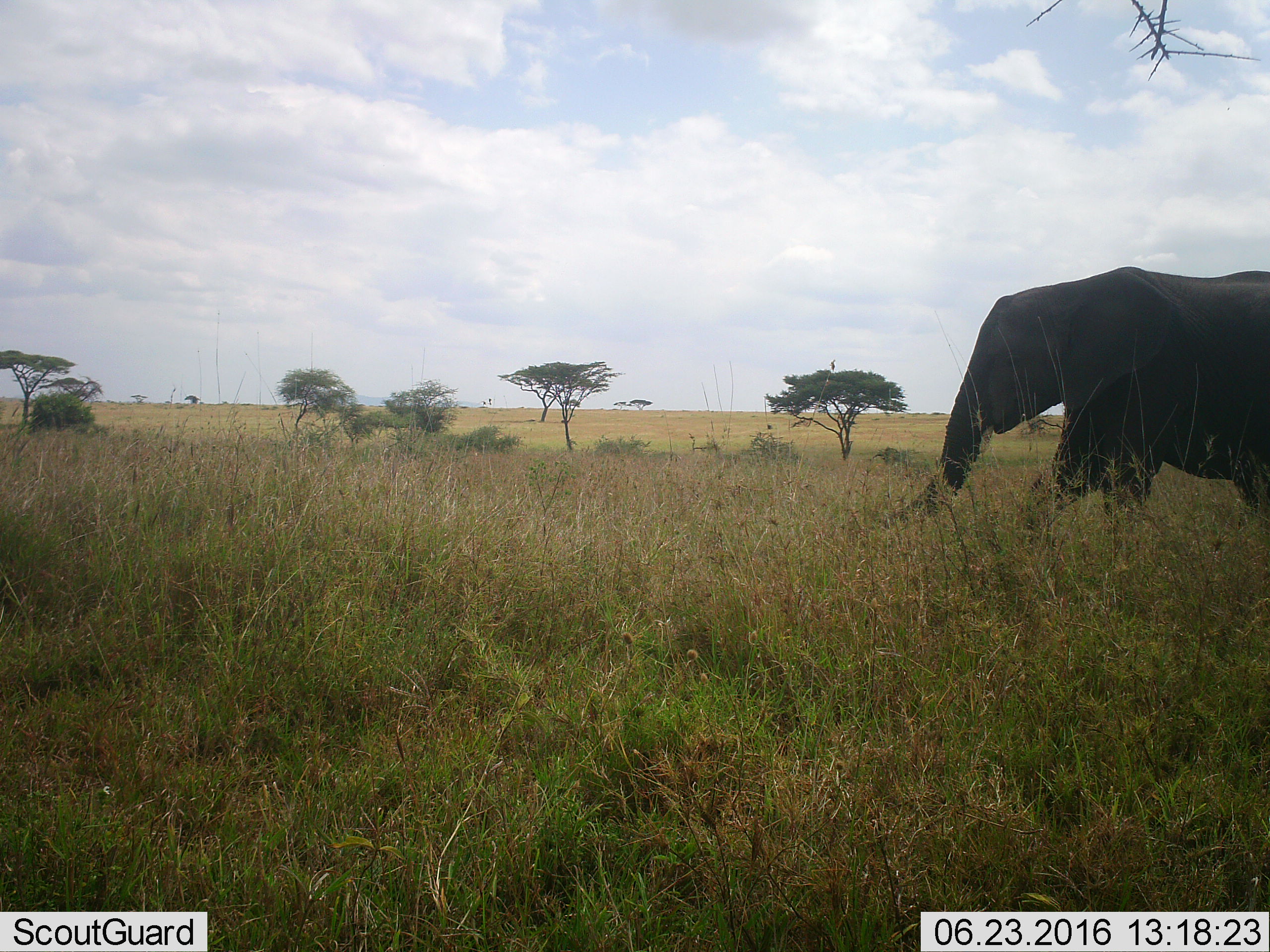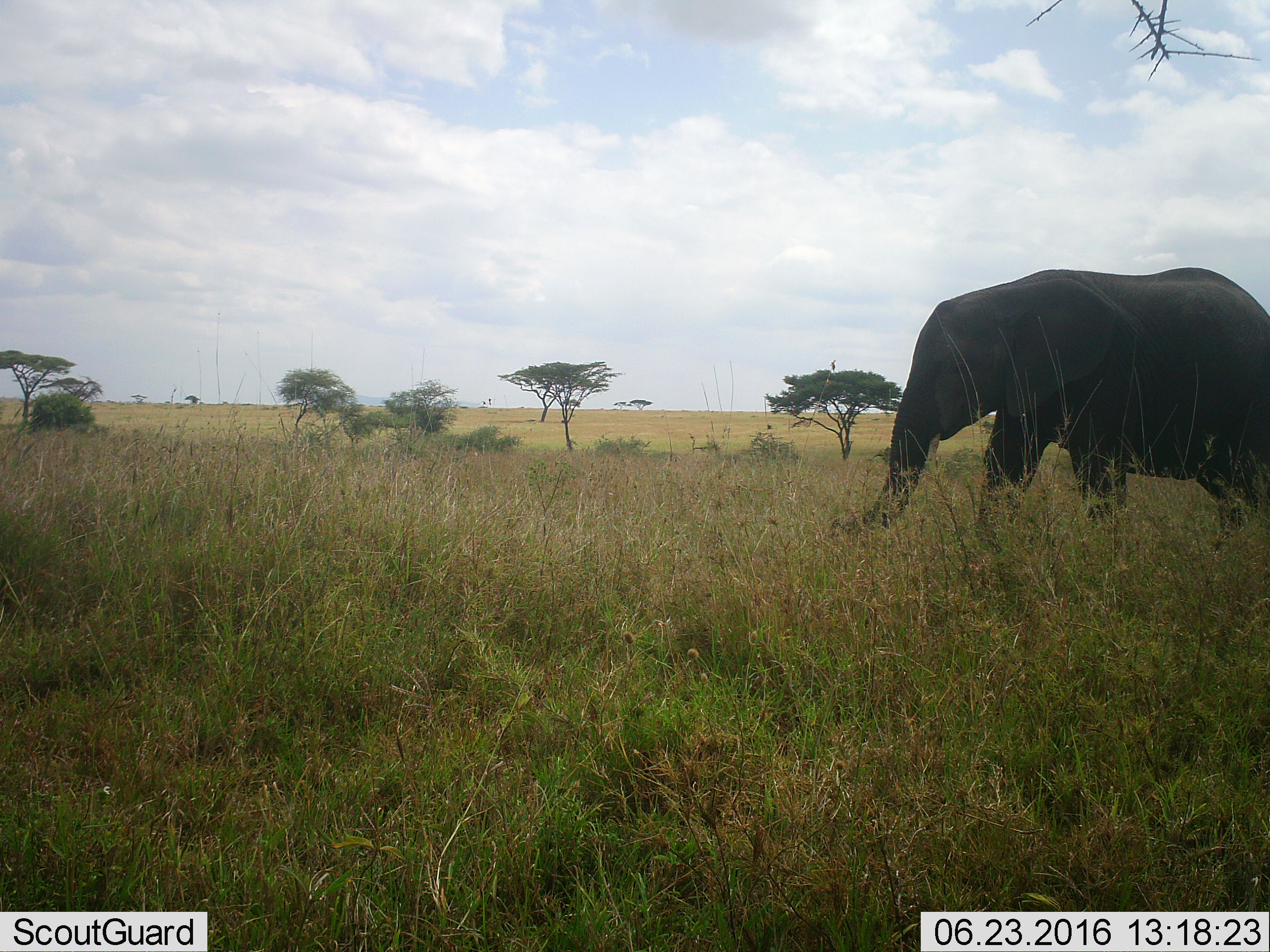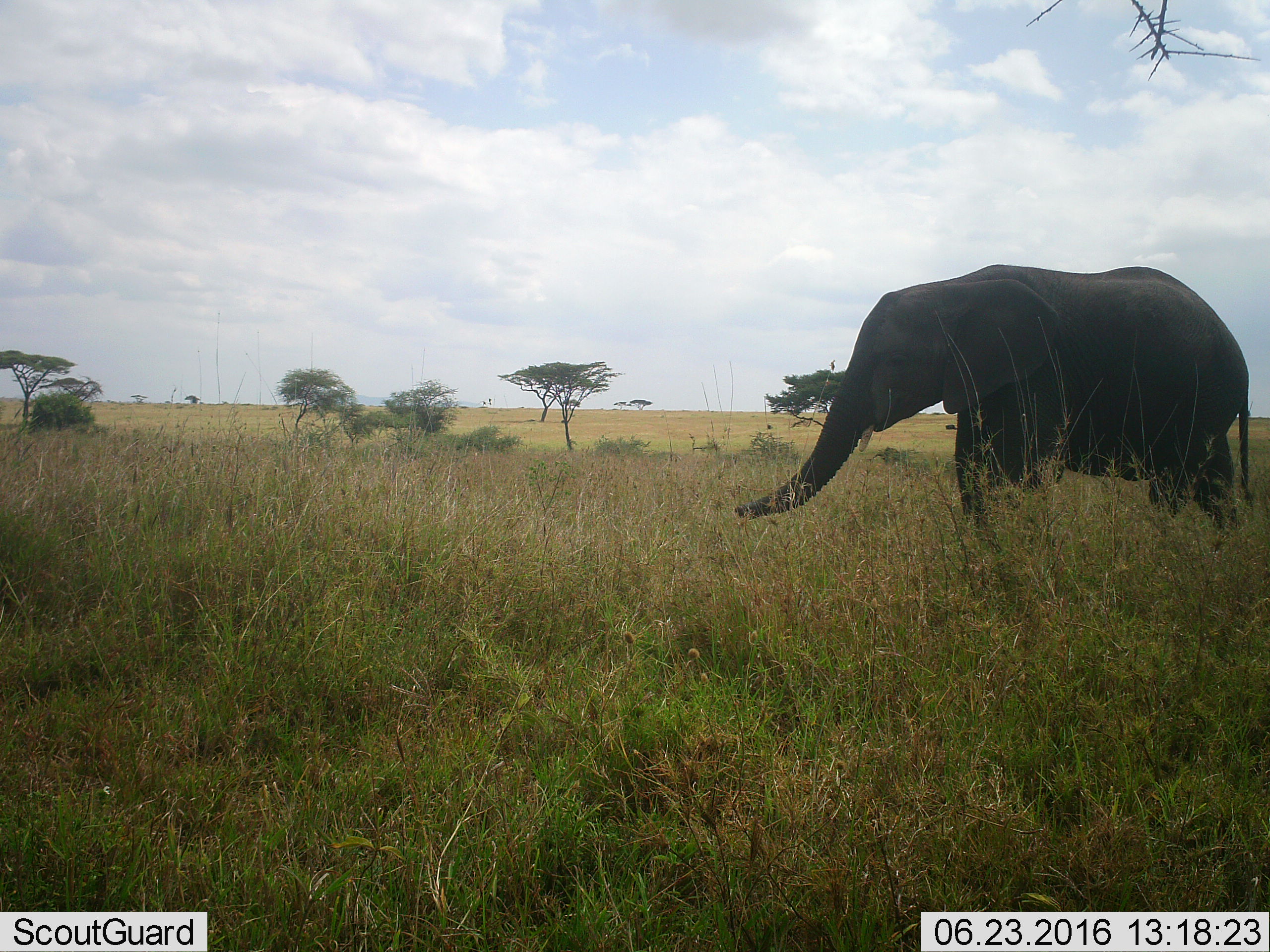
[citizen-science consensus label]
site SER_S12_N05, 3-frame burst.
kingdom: Animalia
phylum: Chordata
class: Mammalia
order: Proboscidea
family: Elephantidae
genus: Loxodonta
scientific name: Loxodonta africana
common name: african bush elephant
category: elephant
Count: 1.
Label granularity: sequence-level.